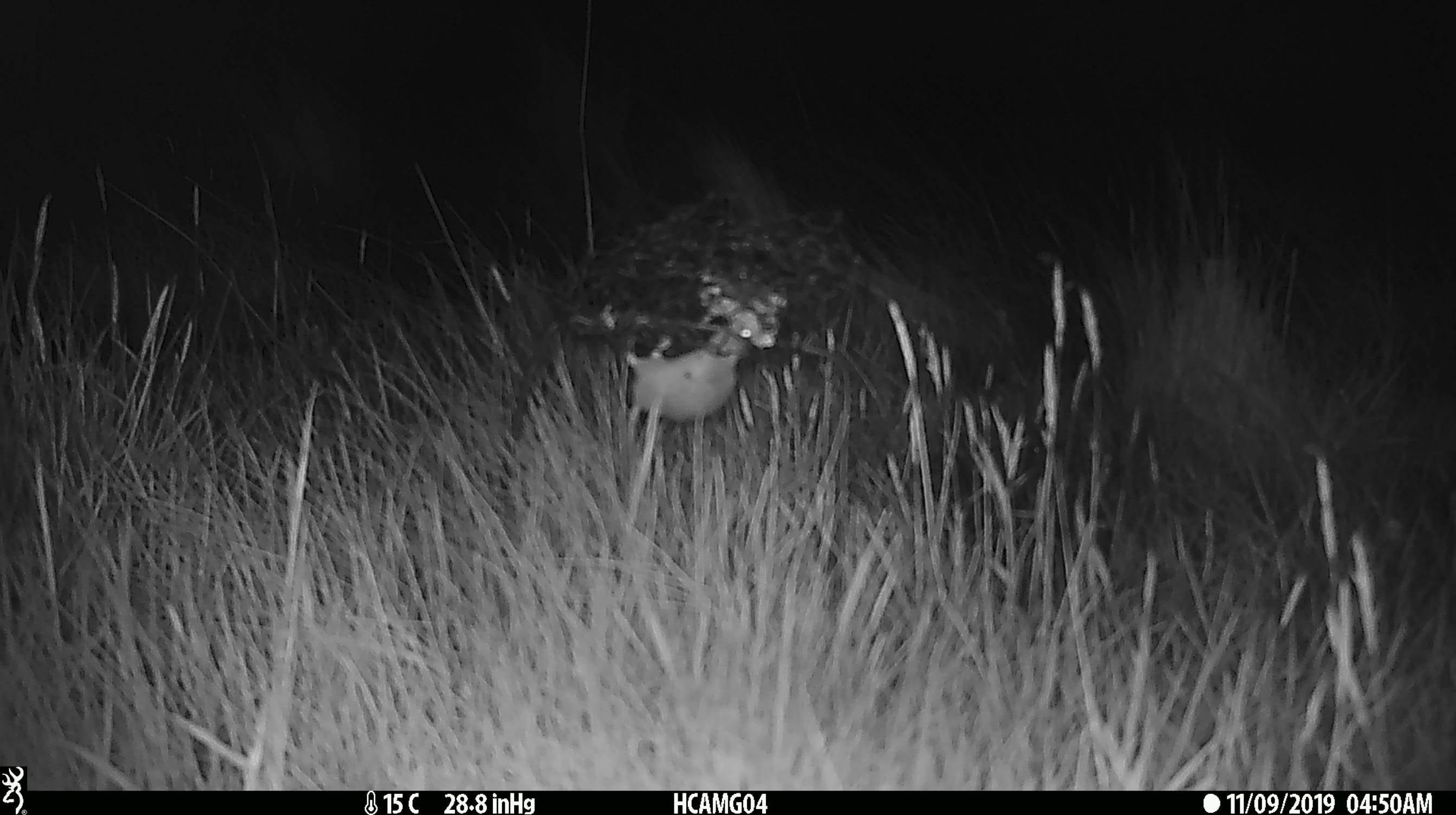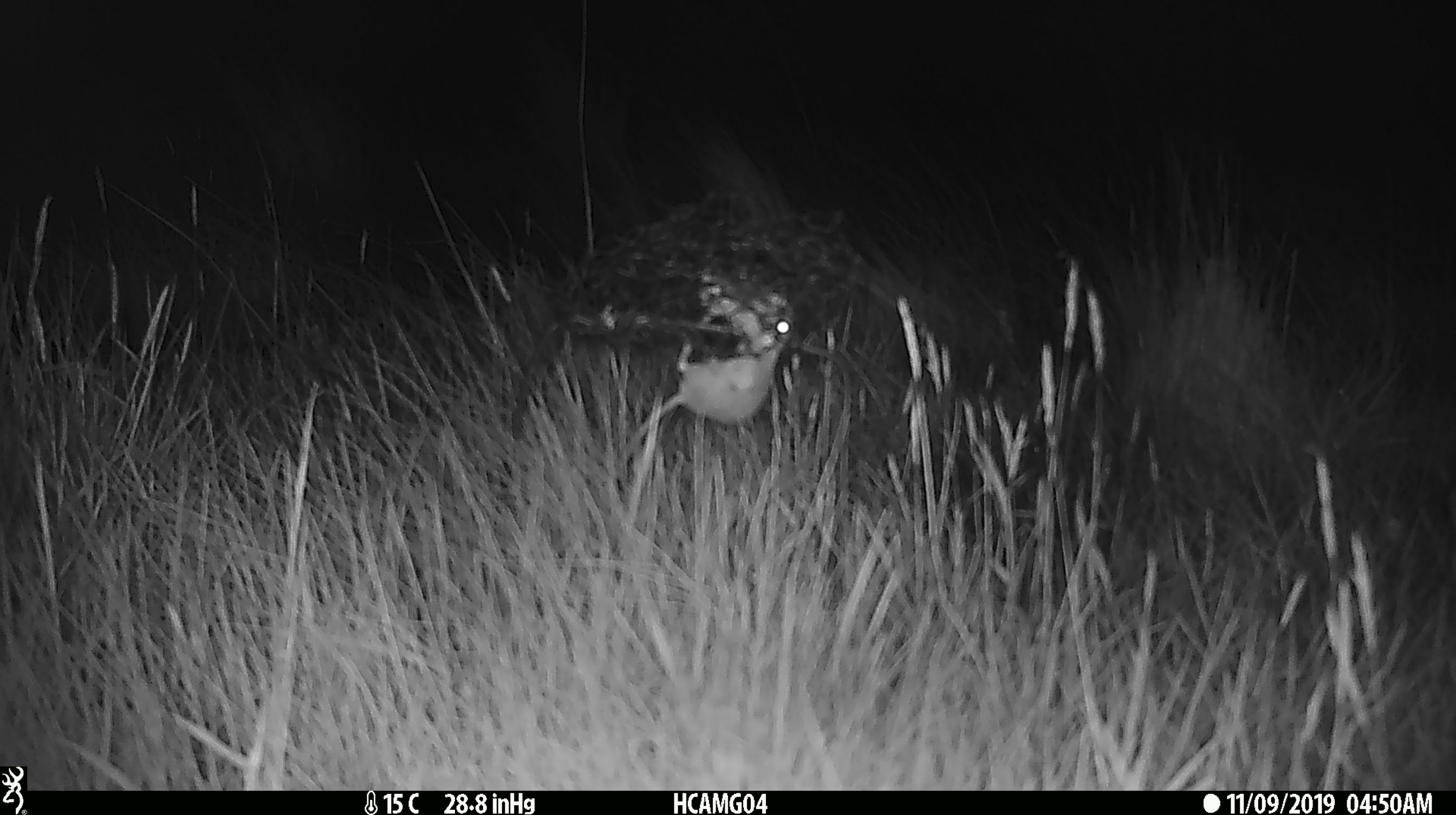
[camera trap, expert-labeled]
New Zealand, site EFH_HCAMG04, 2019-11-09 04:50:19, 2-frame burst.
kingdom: Animalia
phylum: Chordata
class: Mammalia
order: Rodentia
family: Muridae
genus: Mus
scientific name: Mus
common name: mouse